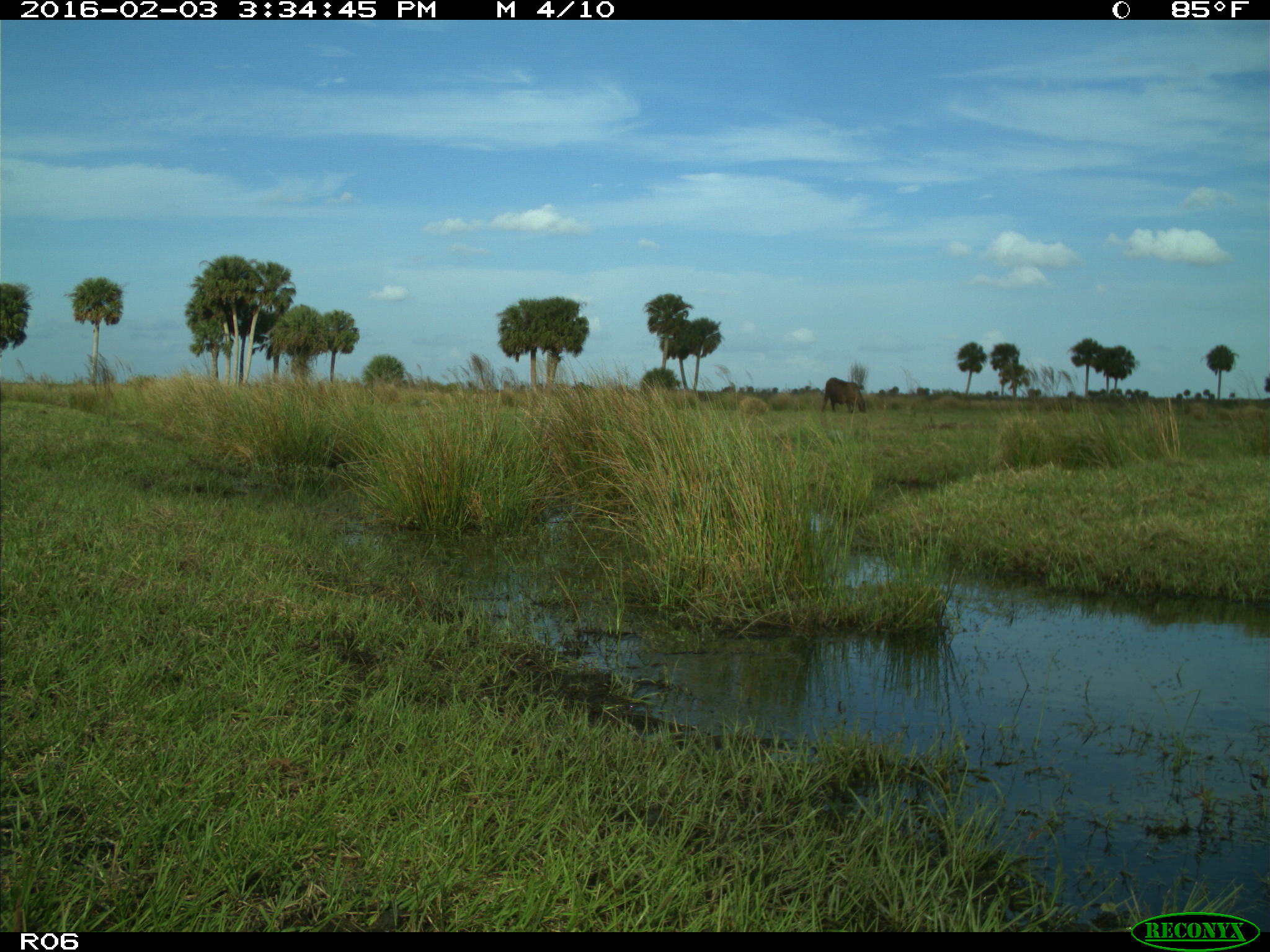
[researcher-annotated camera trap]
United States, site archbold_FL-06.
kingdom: Animalia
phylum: Chordata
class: Mammalia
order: Artiodactyla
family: Bovidae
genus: Bos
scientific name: Bos taurus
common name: domestic cow